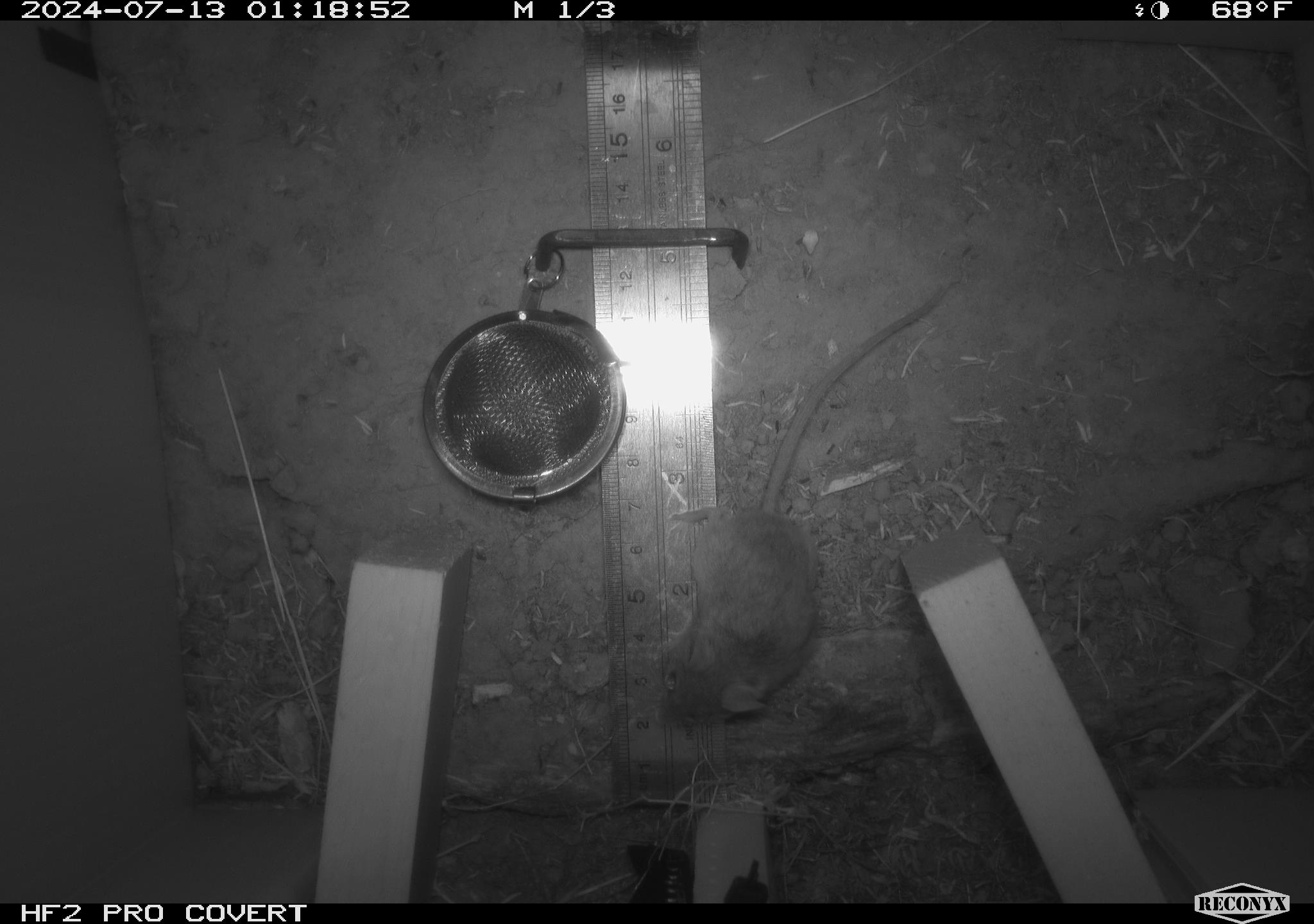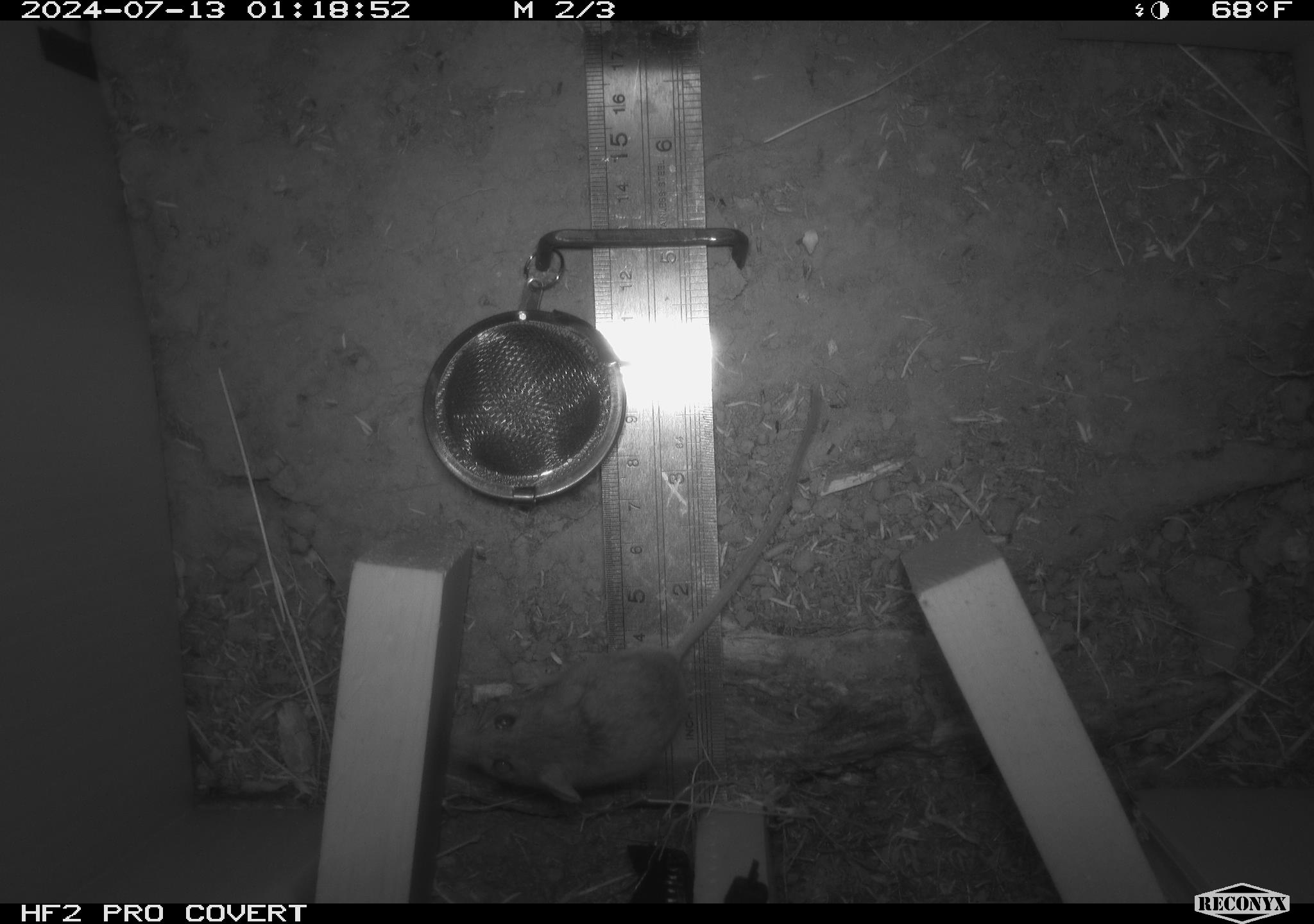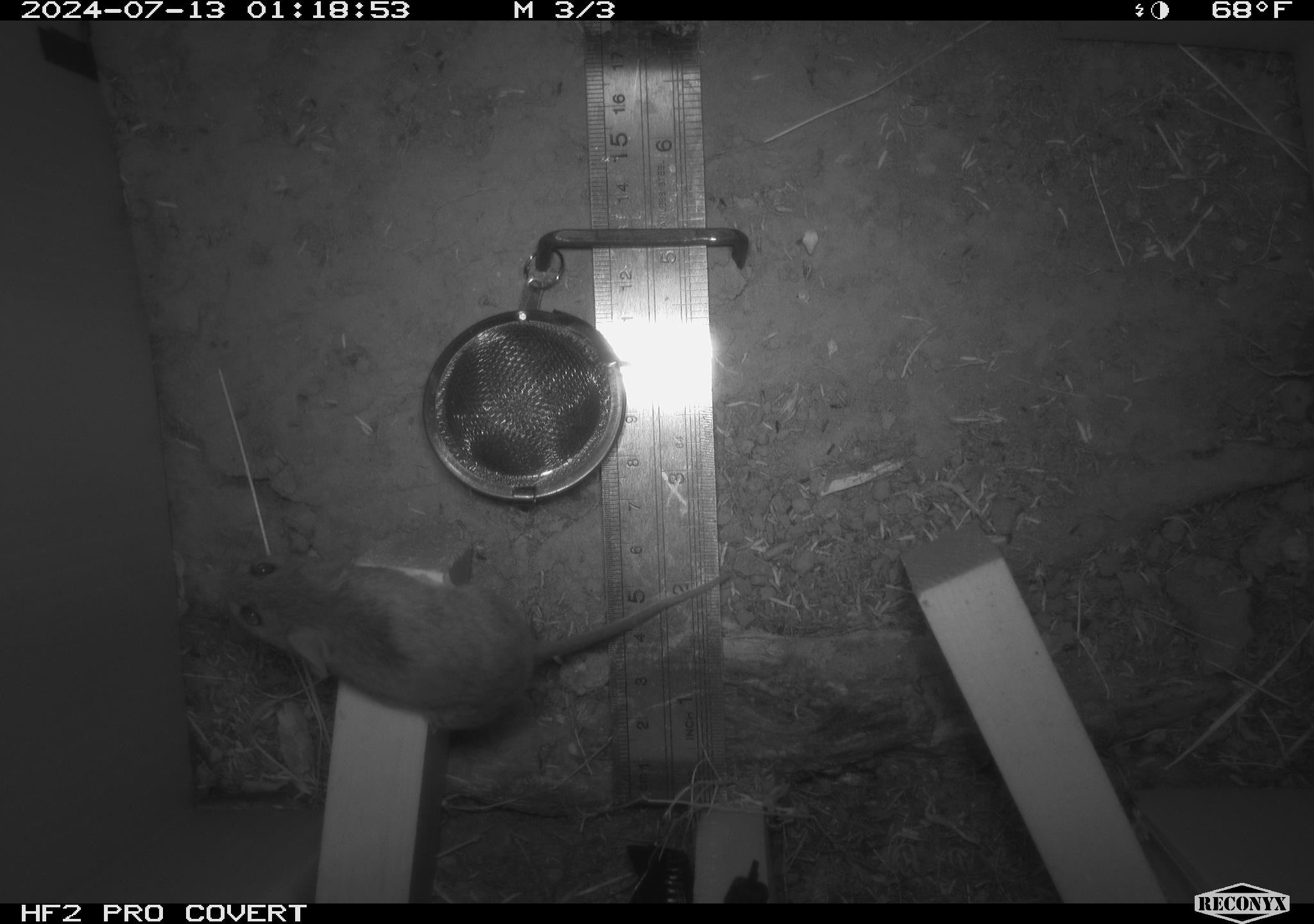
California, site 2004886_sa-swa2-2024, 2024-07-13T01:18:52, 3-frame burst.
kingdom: Animalia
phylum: Chordata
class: Mammalia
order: Rodentia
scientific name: Rodentia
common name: mouse species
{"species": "mouse species (Rodentia)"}